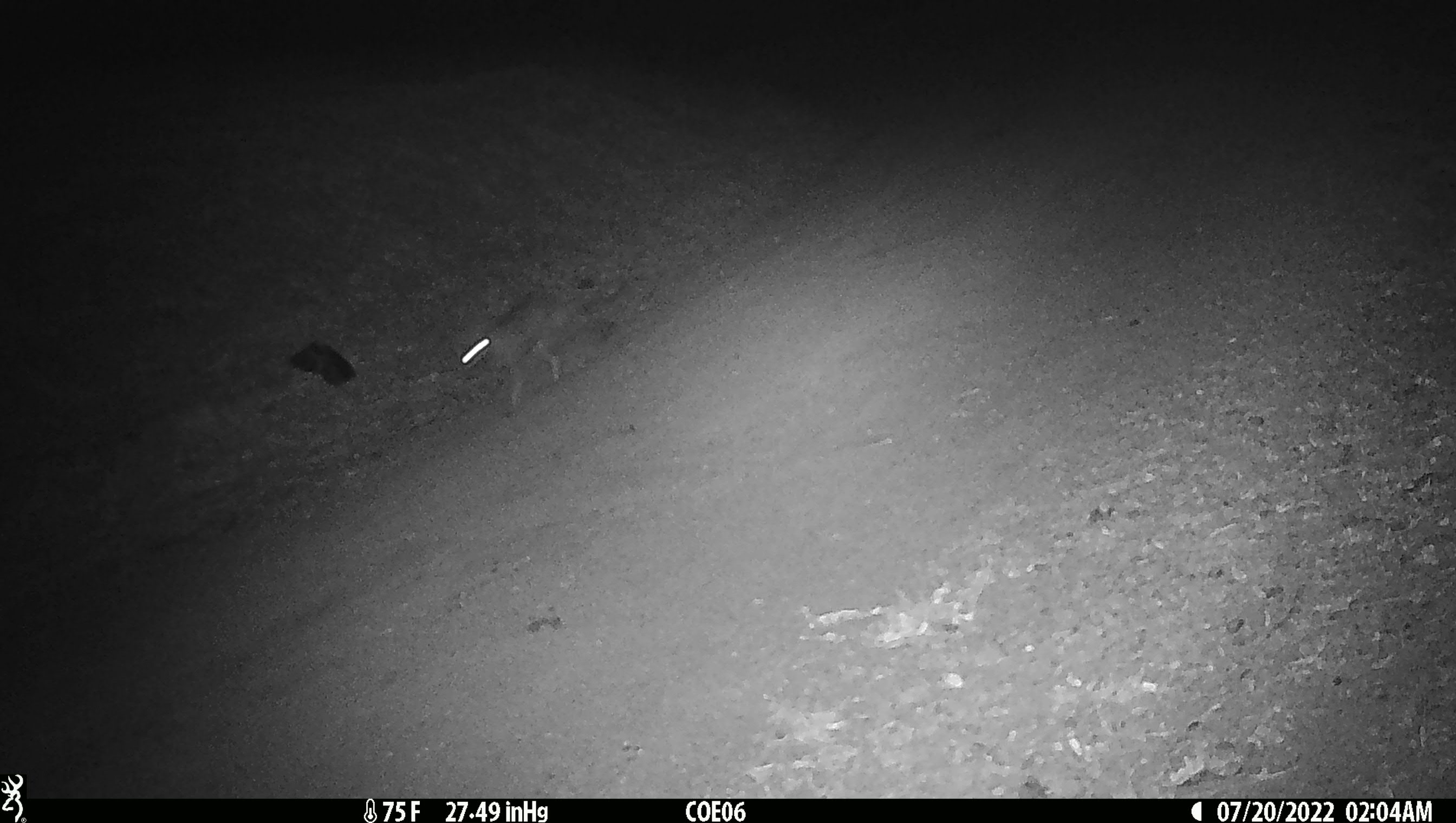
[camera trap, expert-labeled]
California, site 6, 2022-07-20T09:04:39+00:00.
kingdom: Animalia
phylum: Chordata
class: Mammalia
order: Carnivora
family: Canidae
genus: Canis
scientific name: Canis latrans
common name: coyote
Coyote (Canis latrans).